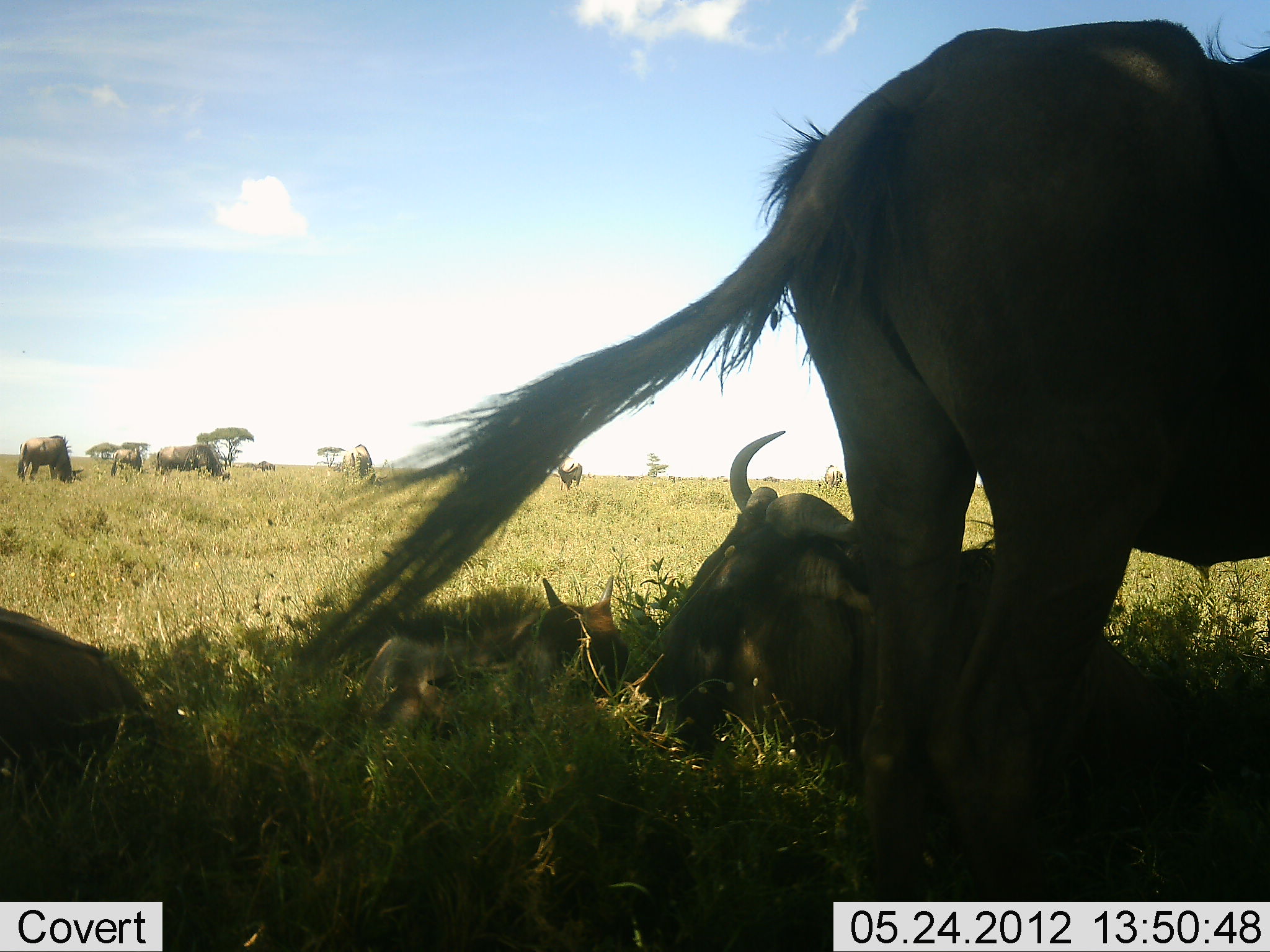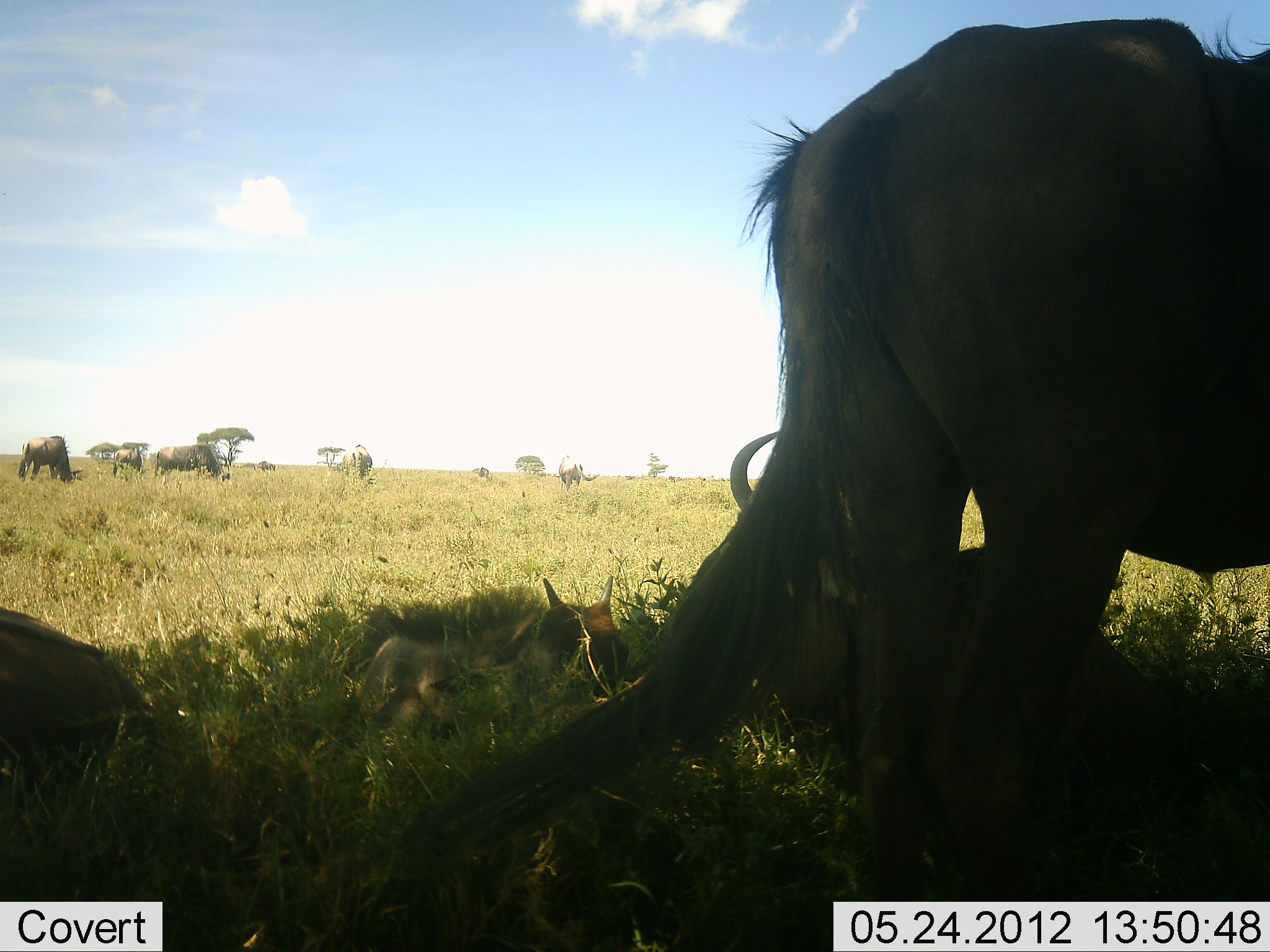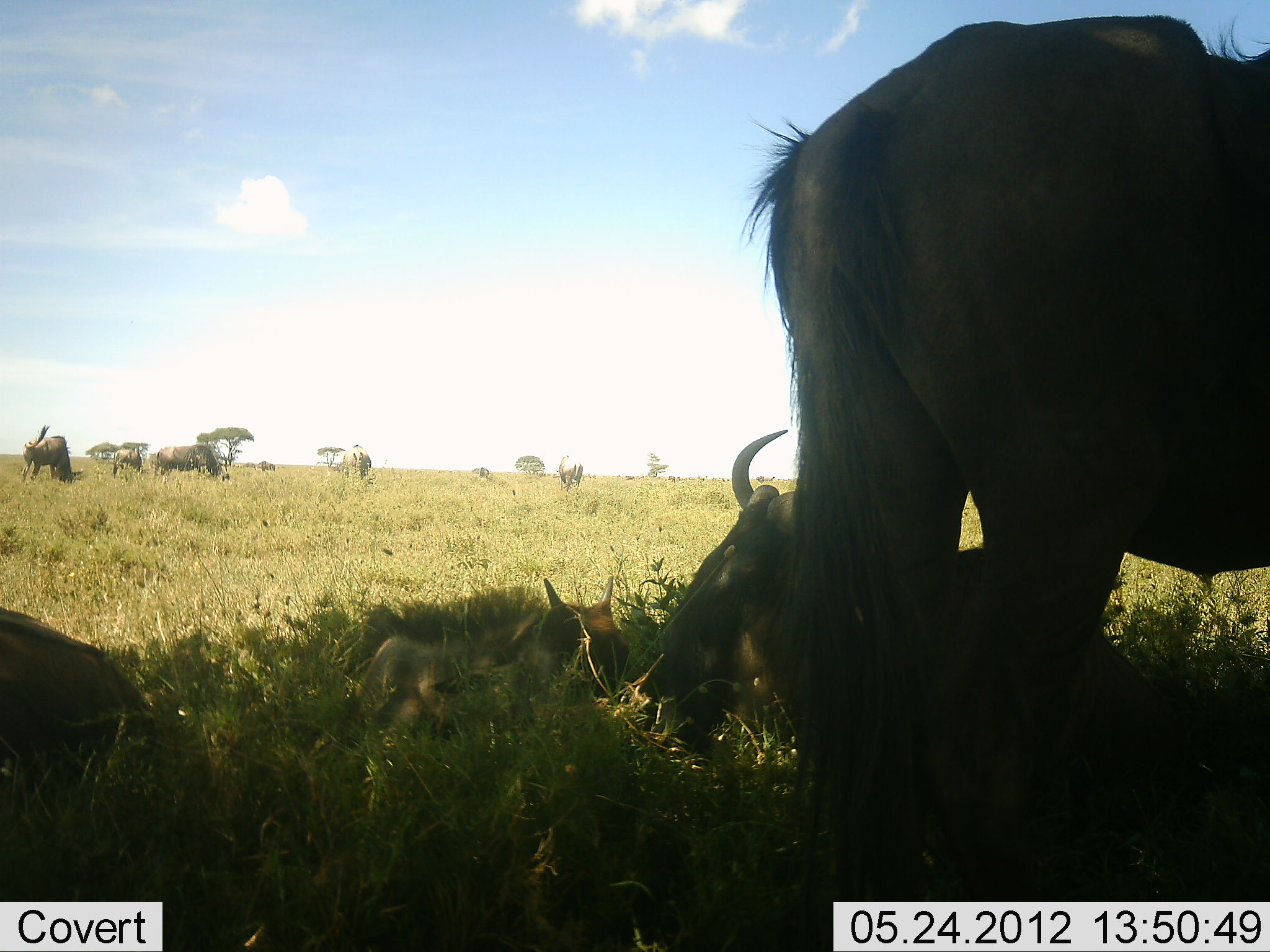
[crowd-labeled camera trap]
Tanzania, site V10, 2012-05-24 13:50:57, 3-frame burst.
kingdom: Animalia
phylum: Chordata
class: Mammalia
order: Artiodactyla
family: Bovidae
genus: Connochaetes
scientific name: Connochaetes taurinus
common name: blue wildebeest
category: wildebeest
Wildebeest (blue wildebeest) (Connochaetes taurinus), count 8. Behavior (volunteer vote fractions): standing 80%, resting 80%, moving 10%, interacting 10%. Young present (vote fraction): 20%. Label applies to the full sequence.